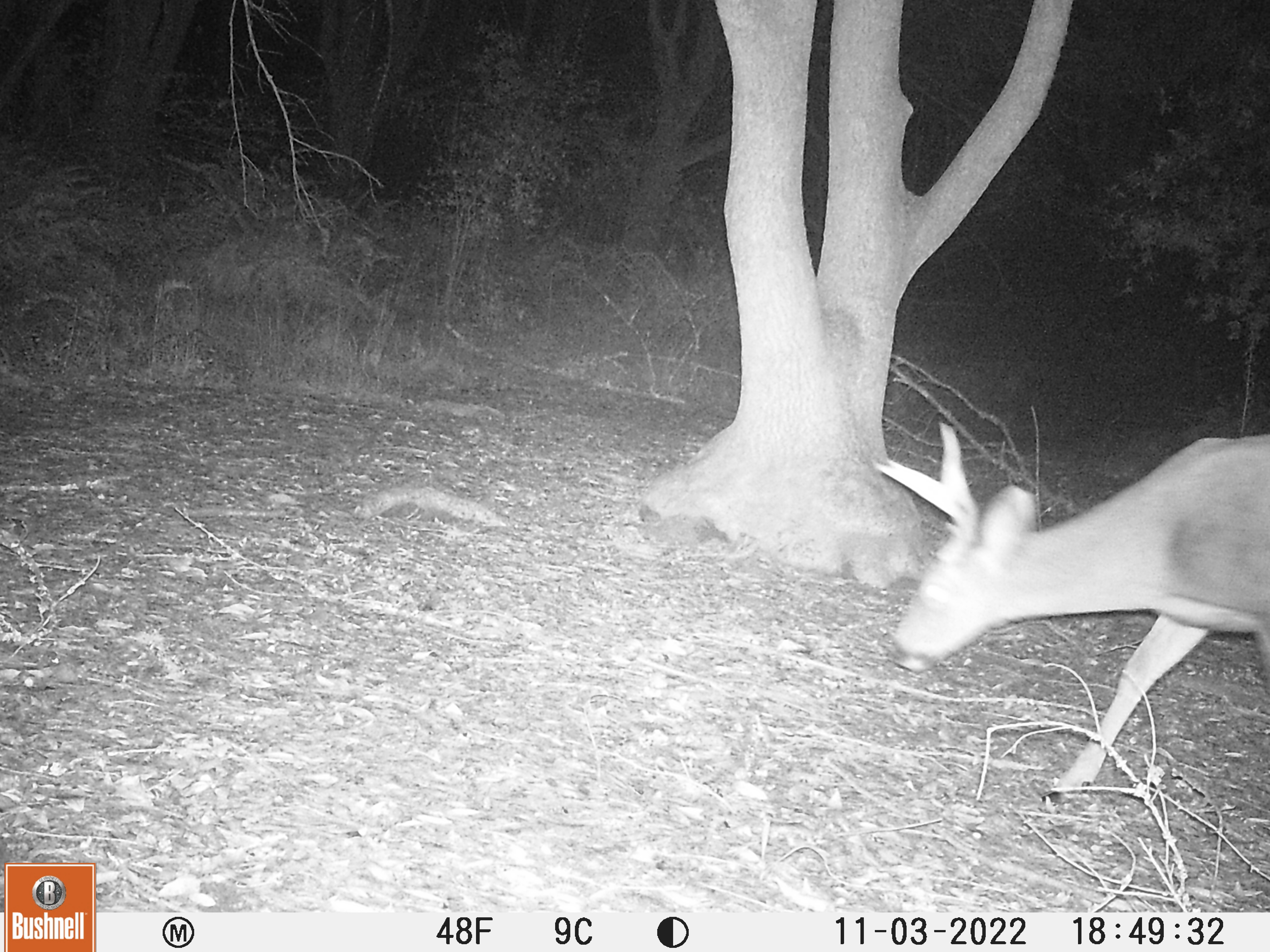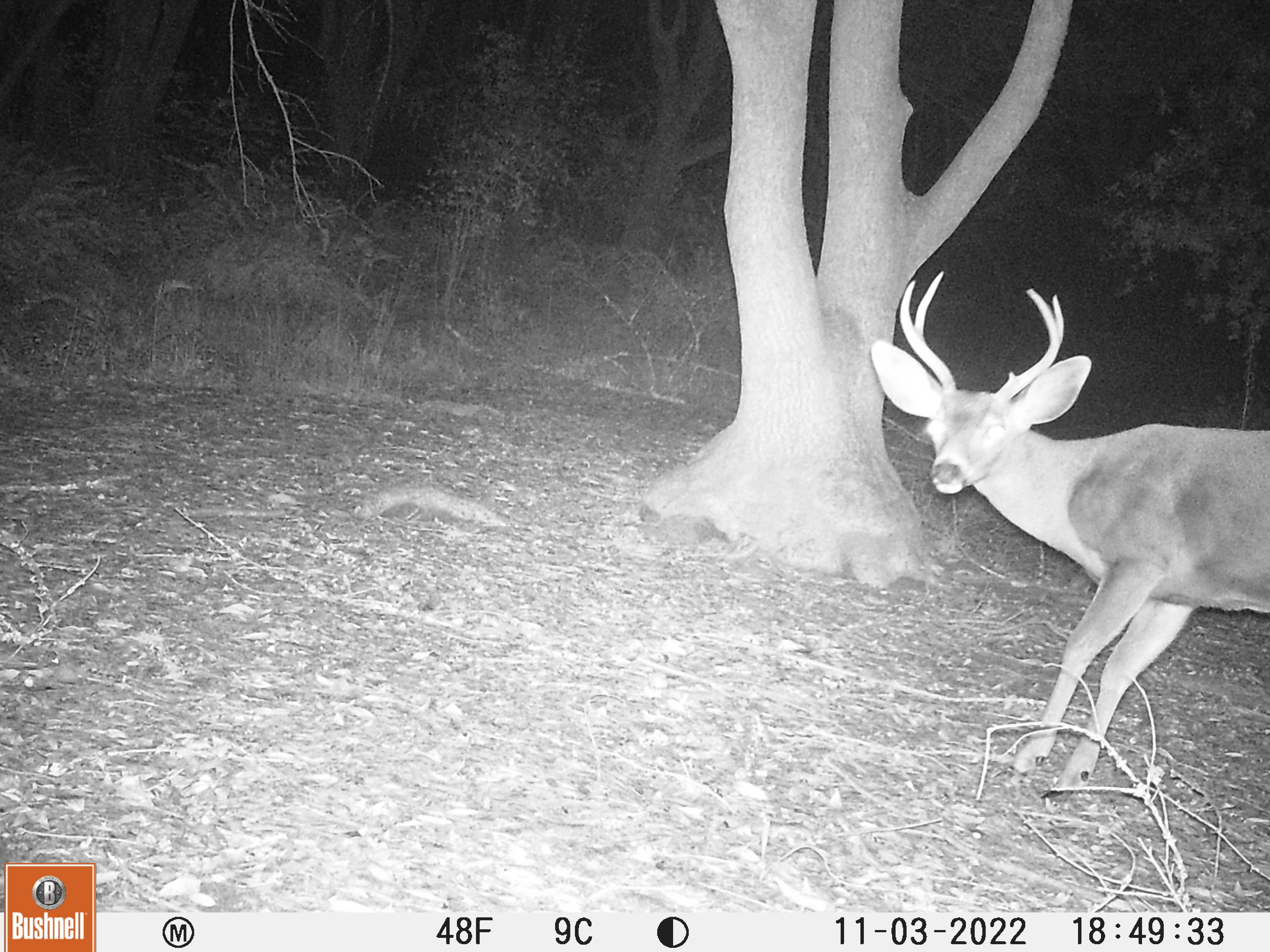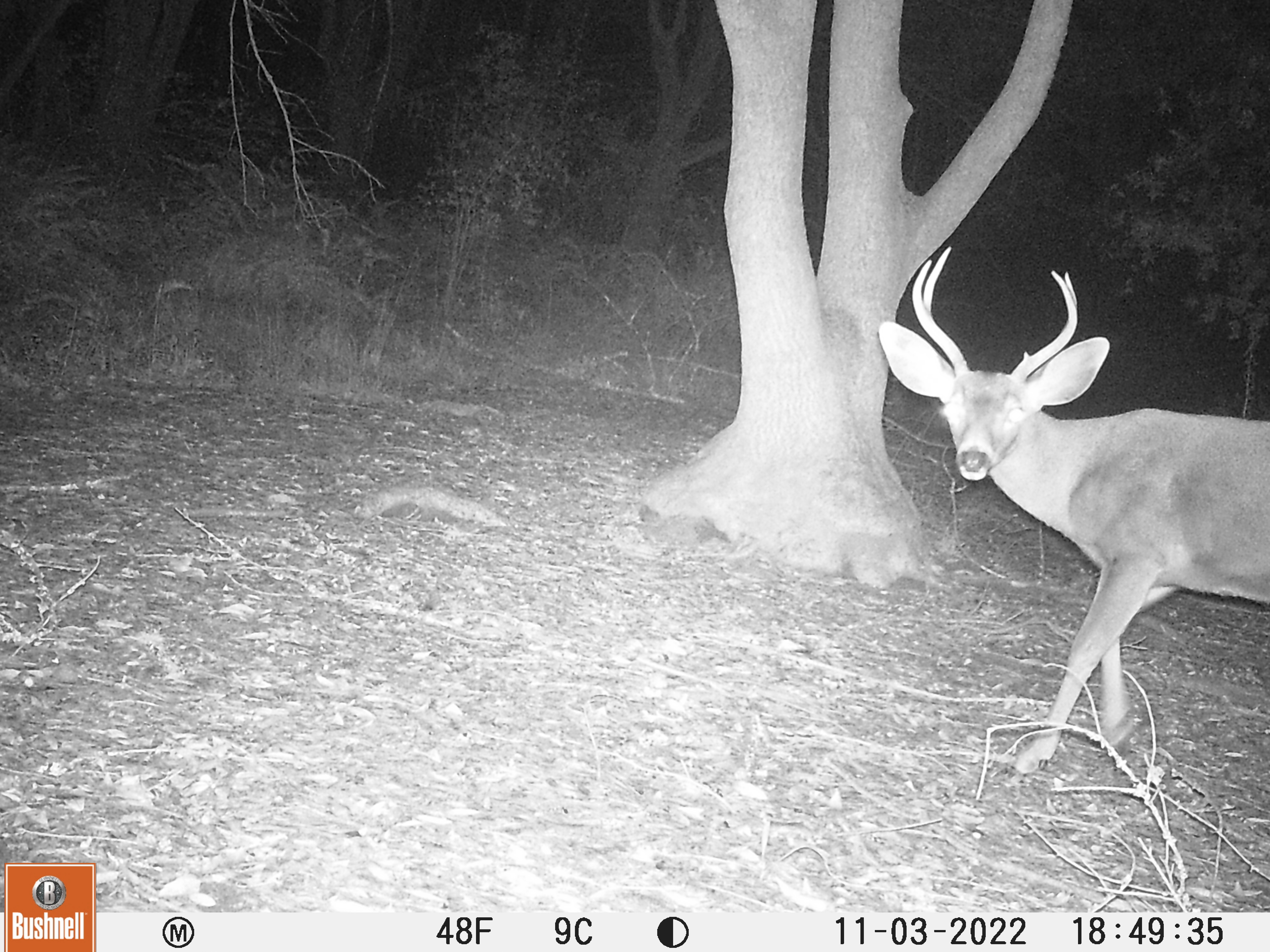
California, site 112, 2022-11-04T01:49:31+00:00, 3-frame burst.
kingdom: Animalia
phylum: Chordata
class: Mammalia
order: Artiodactyla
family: Cervidae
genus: Odocoileus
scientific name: Odocoileus hemionus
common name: mule deer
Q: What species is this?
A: Mule deer (Odocoileus hemionus).